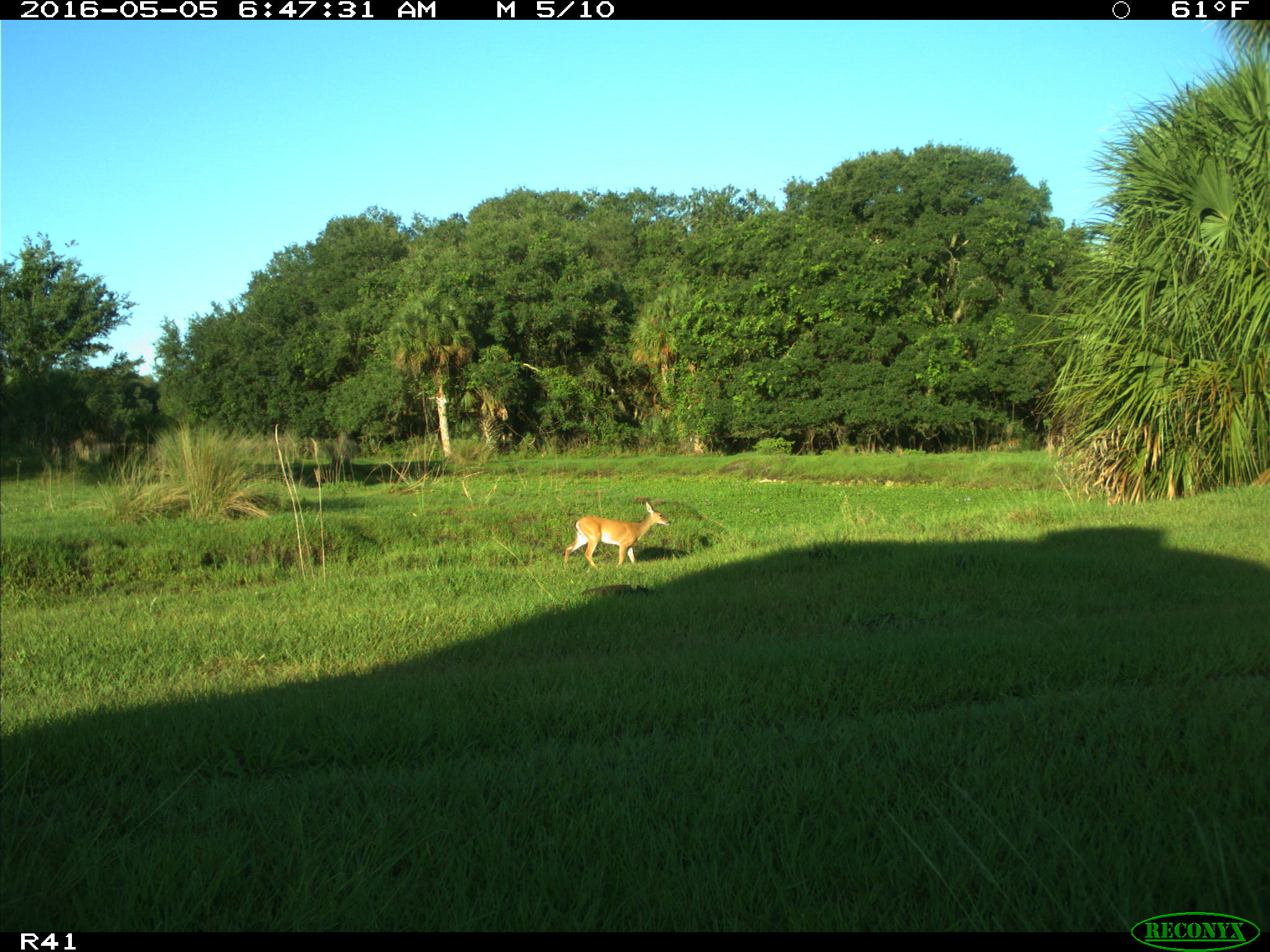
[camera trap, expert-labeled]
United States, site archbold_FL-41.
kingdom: Animalia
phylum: Chordata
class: Mammalia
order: Artiodactyla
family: Cervidae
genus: Odocoileus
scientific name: Odocoileus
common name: deer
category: unidentified deer